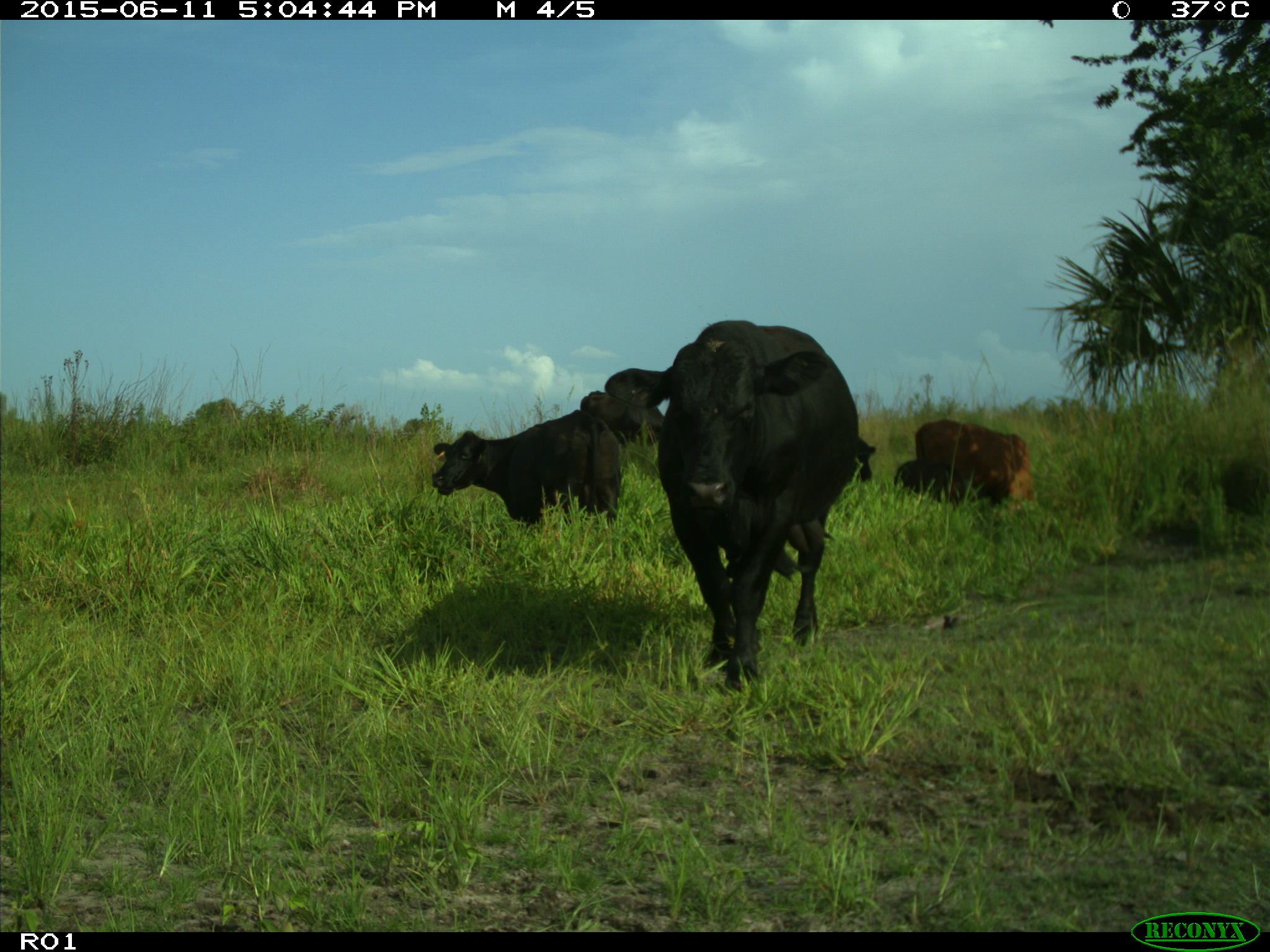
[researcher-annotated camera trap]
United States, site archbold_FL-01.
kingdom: Animalia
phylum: Chordata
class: Mammalia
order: Artiodactyla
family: Bovidae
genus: Bos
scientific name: Bos taurus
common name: domestic cow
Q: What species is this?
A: Bos taurus (domestic cow).